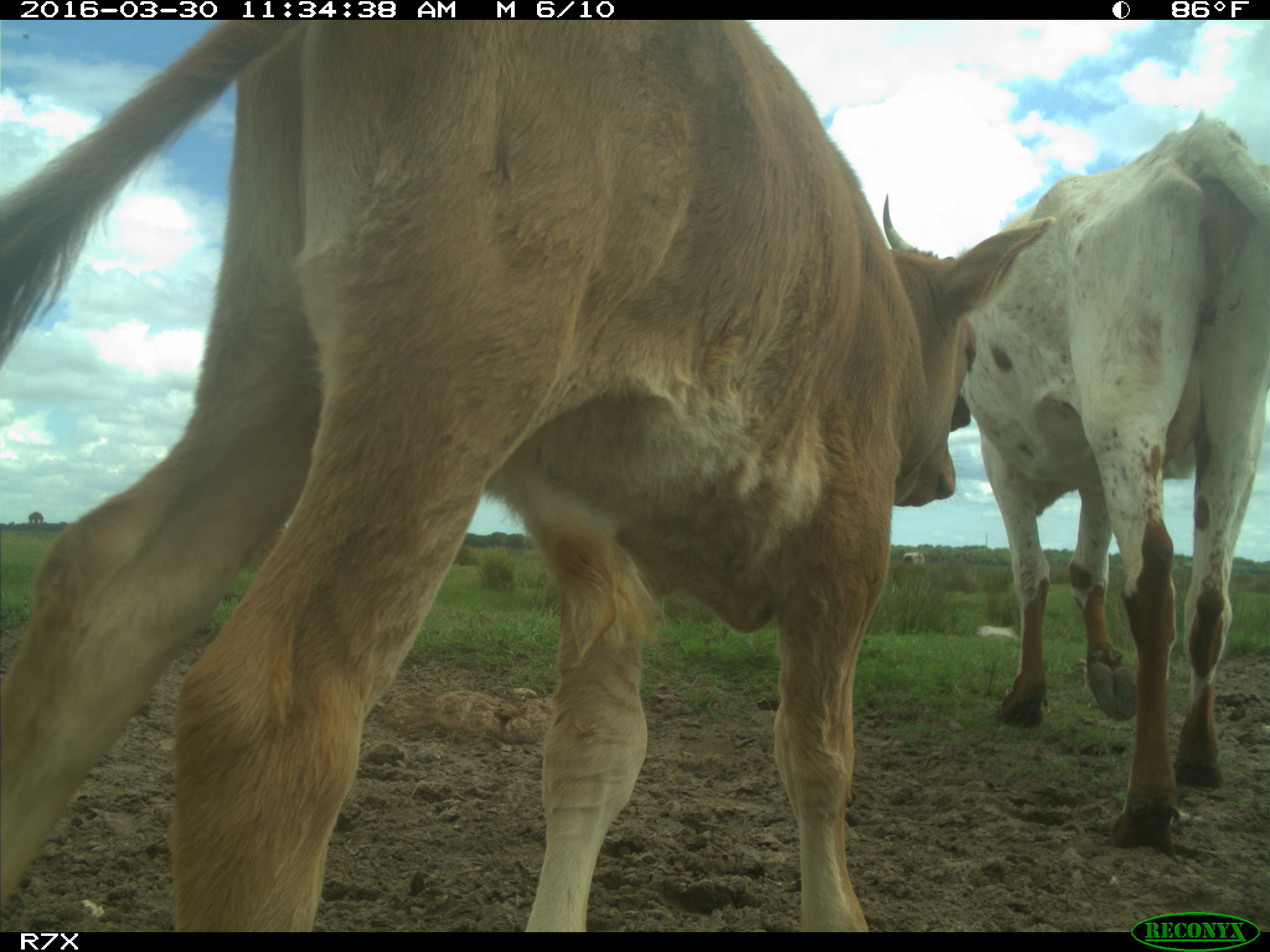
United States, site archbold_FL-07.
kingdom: Animalia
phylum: Chordata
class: Mammalia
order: Artiodactyla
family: Bovidae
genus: Bos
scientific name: Bos taurus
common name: domestic cow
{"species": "Bos taurus (domestic cow)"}